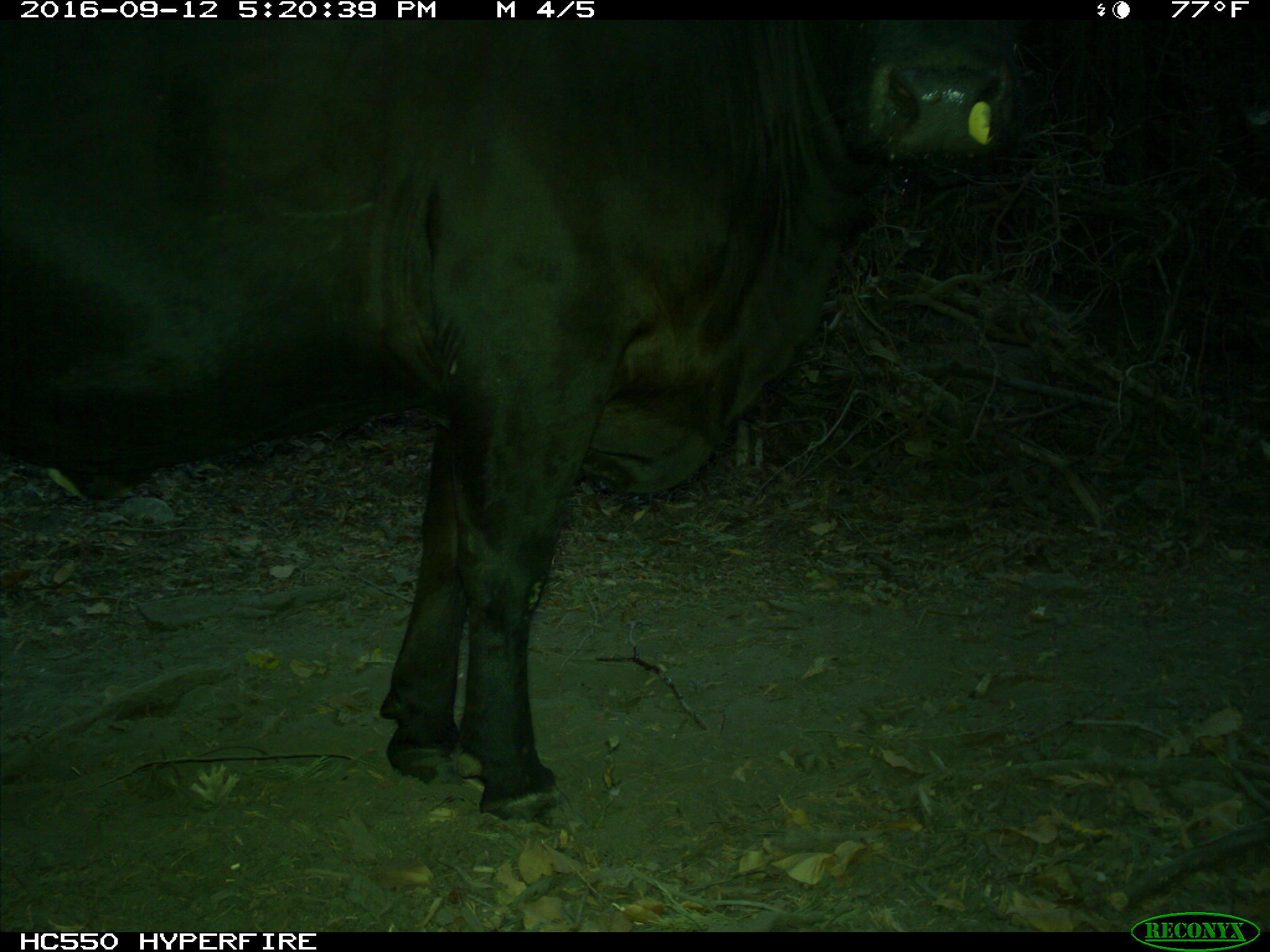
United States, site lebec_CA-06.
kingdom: Animalia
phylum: Chordata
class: Mammalia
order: Artiodactyla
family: Bovidae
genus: Bos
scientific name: Bos taurus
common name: domestic cow